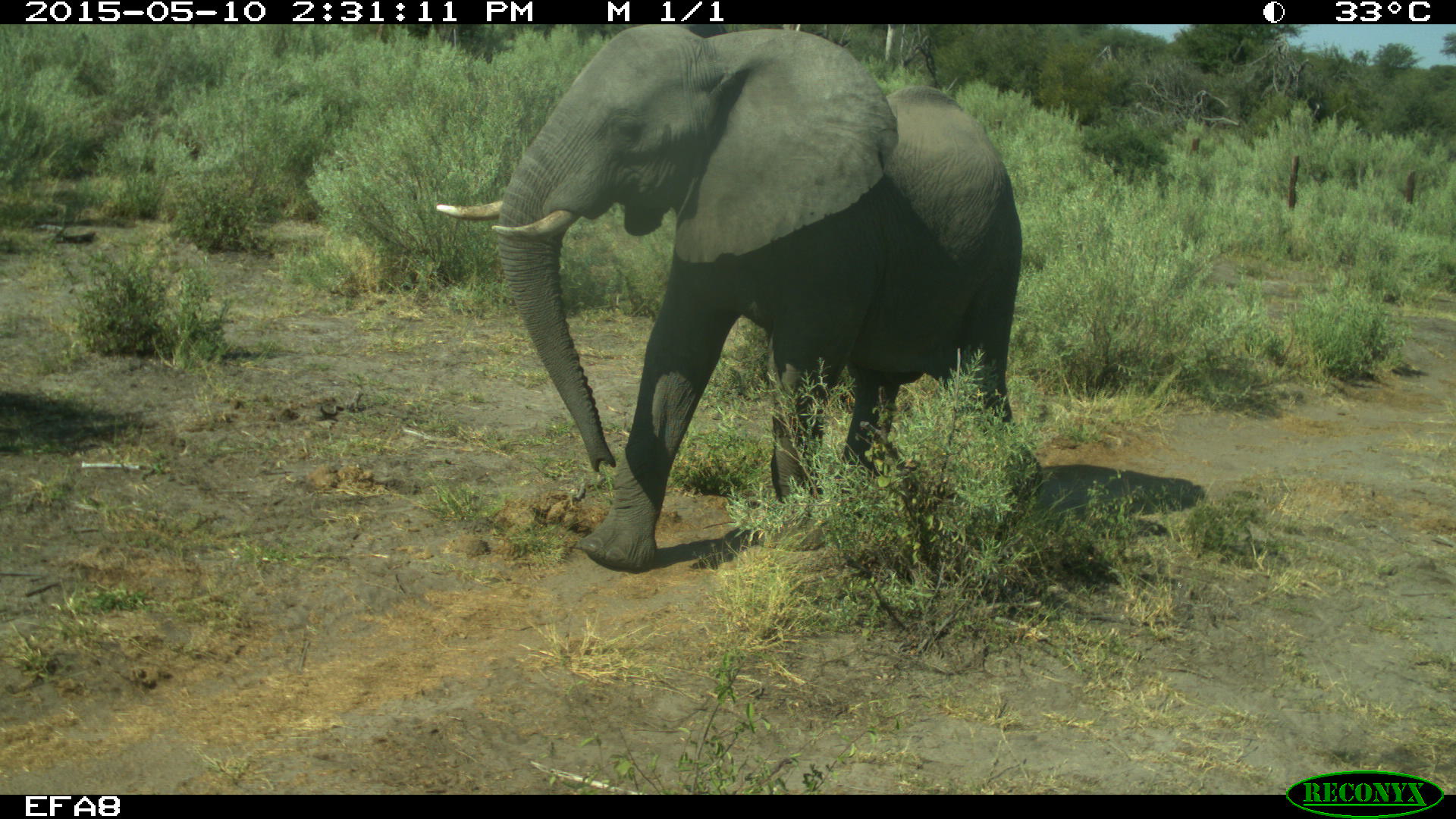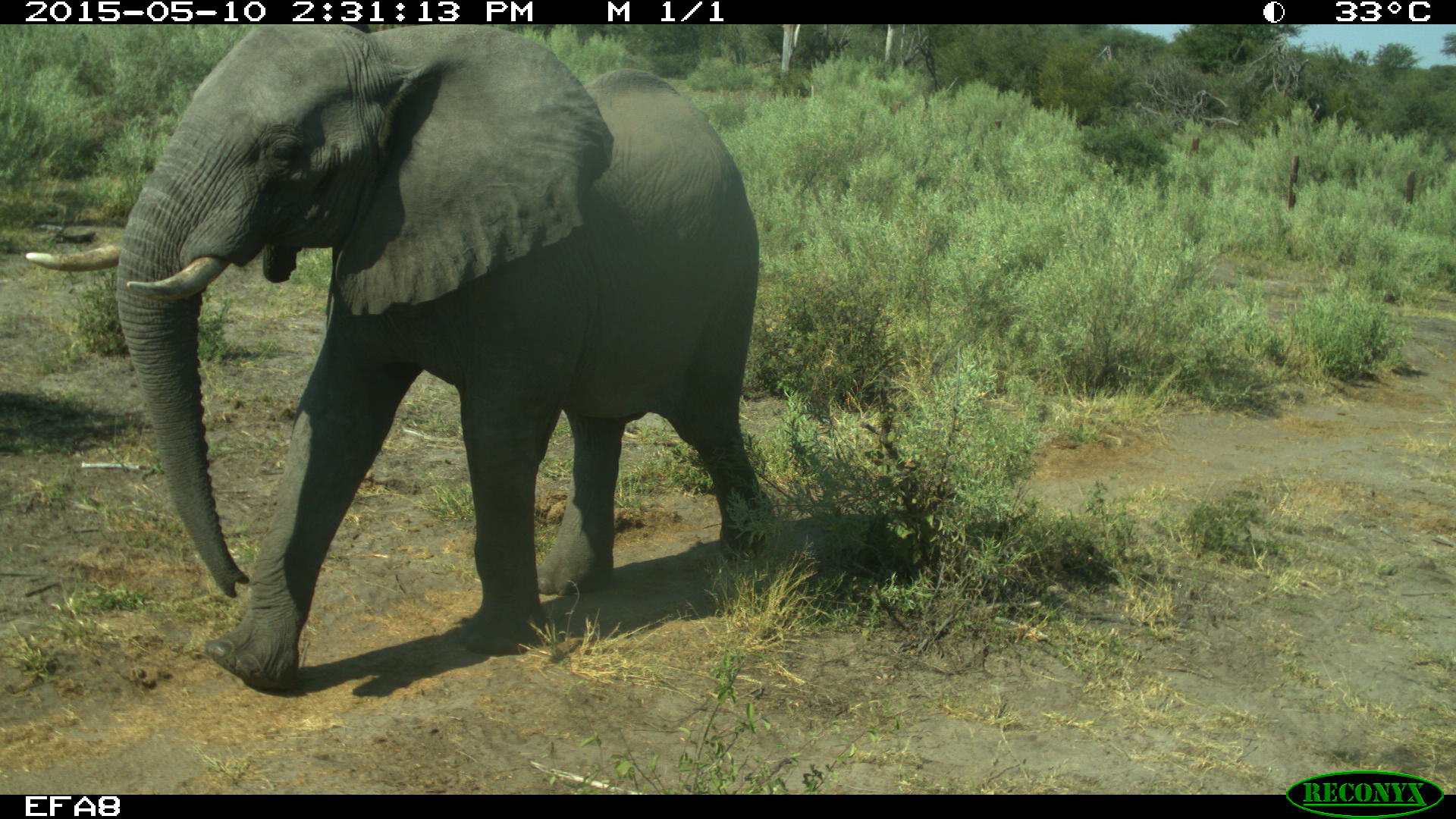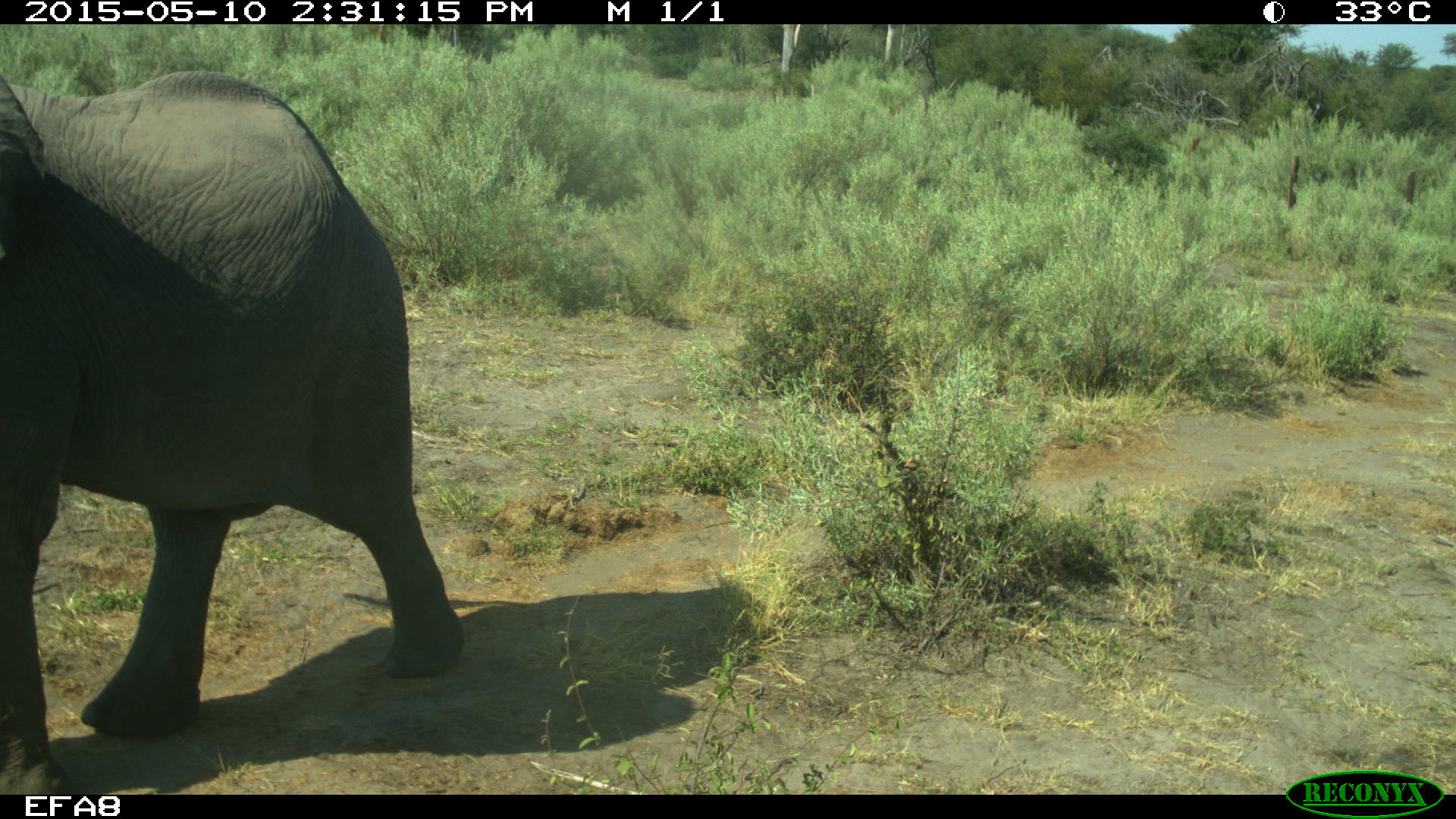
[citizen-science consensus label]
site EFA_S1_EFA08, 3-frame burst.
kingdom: Animalia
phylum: Chordata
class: Mammalia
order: Proboscidea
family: Elephantidae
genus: Loxodonta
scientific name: Loxodonta africana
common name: african bush elephant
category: elephant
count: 1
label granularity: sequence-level